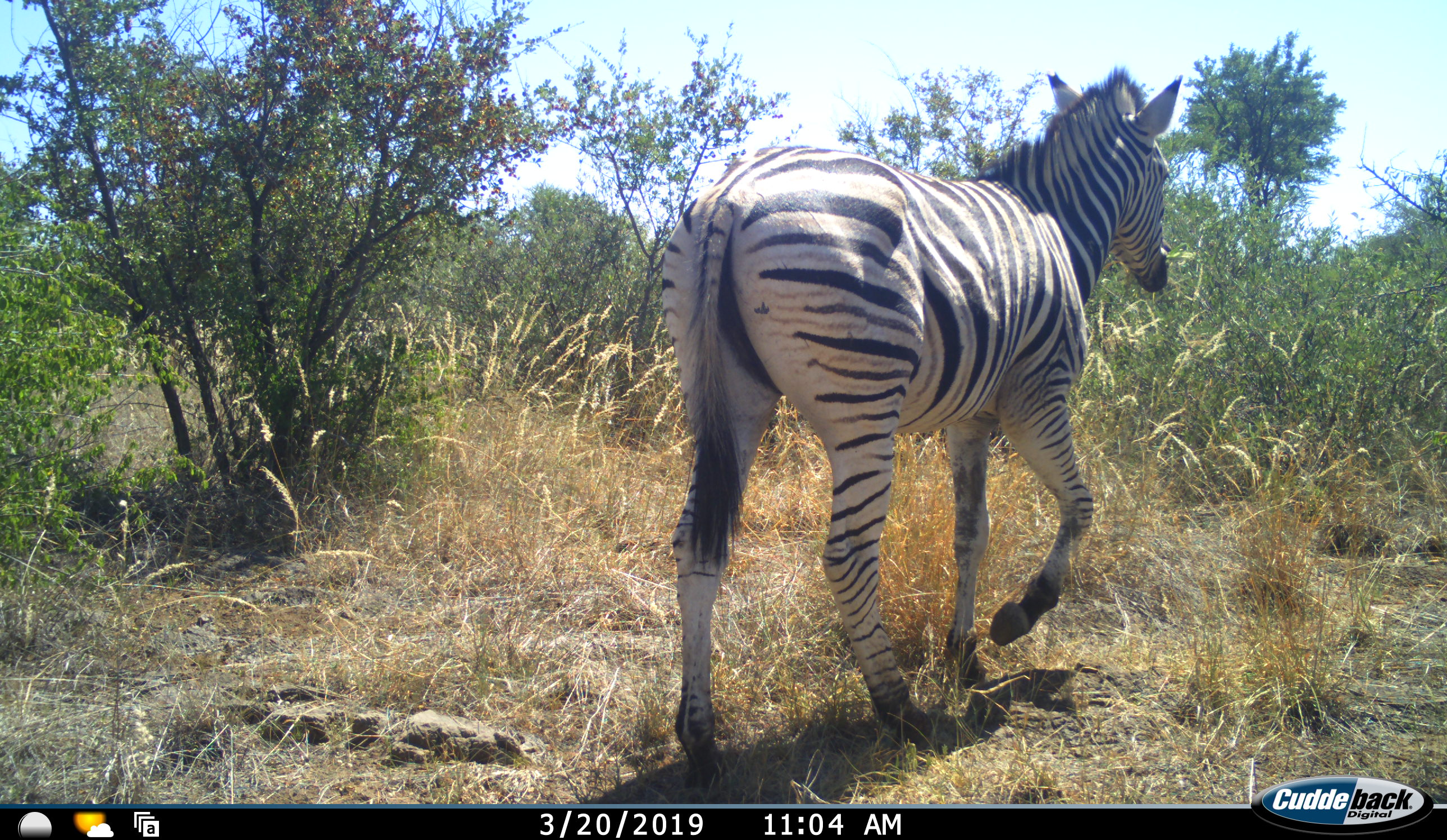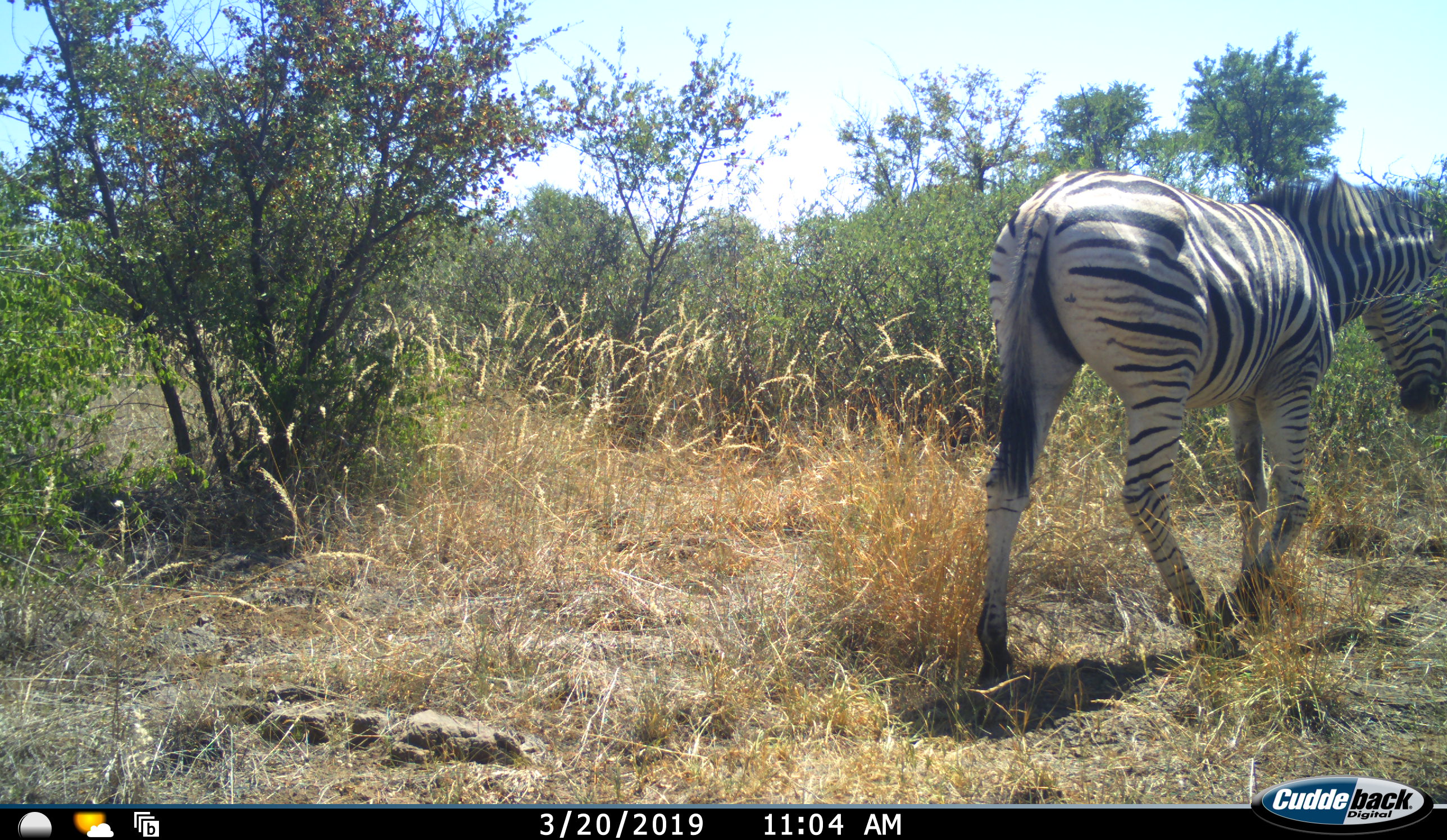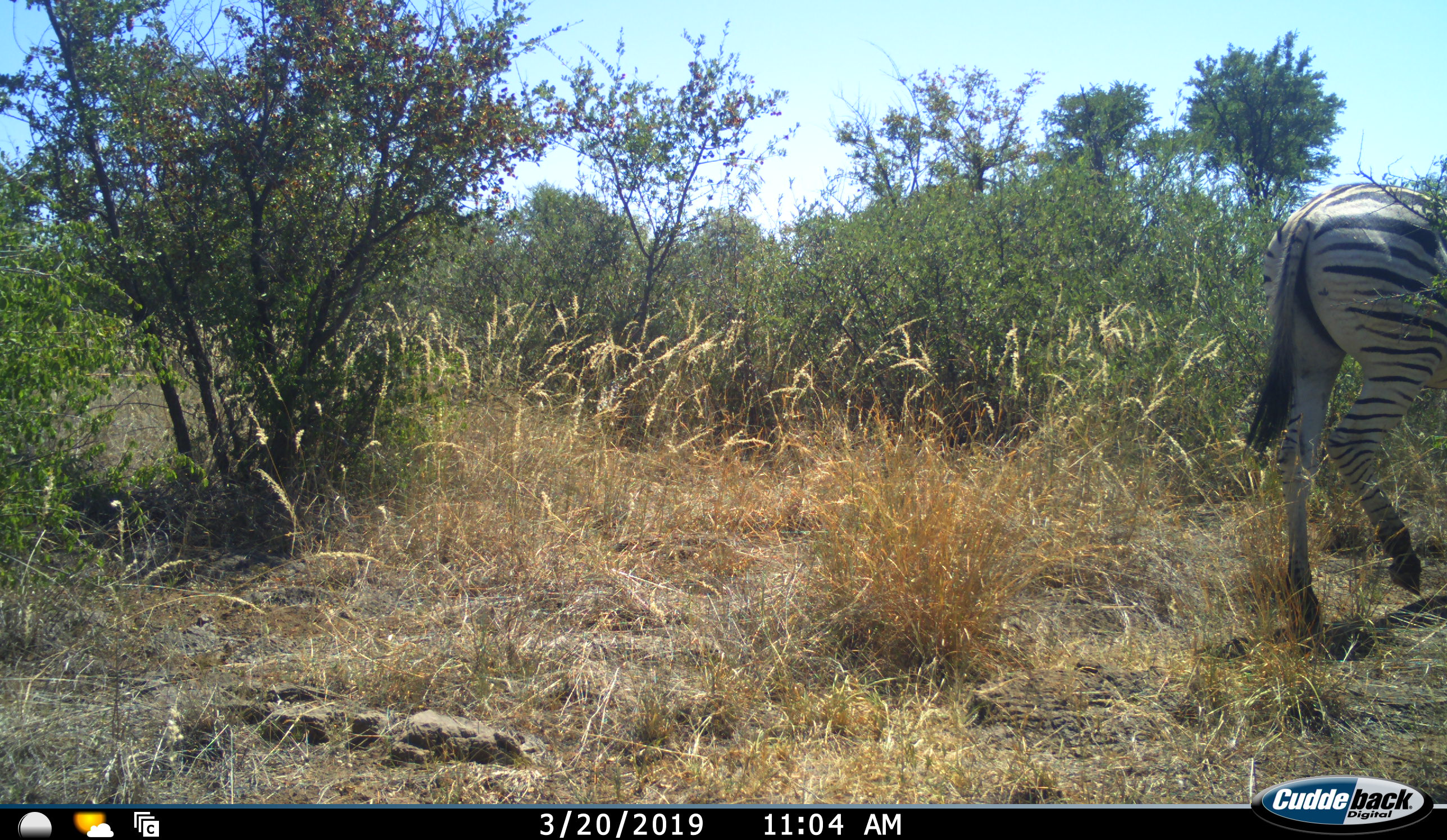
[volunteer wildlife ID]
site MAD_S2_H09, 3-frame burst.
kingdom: Animalia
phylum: Chordata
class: Mammalia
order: Perissodactyla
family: Equidae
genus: Equus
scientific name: Equus quagga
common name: plains zebra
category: zebraplains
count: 1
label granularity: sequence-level